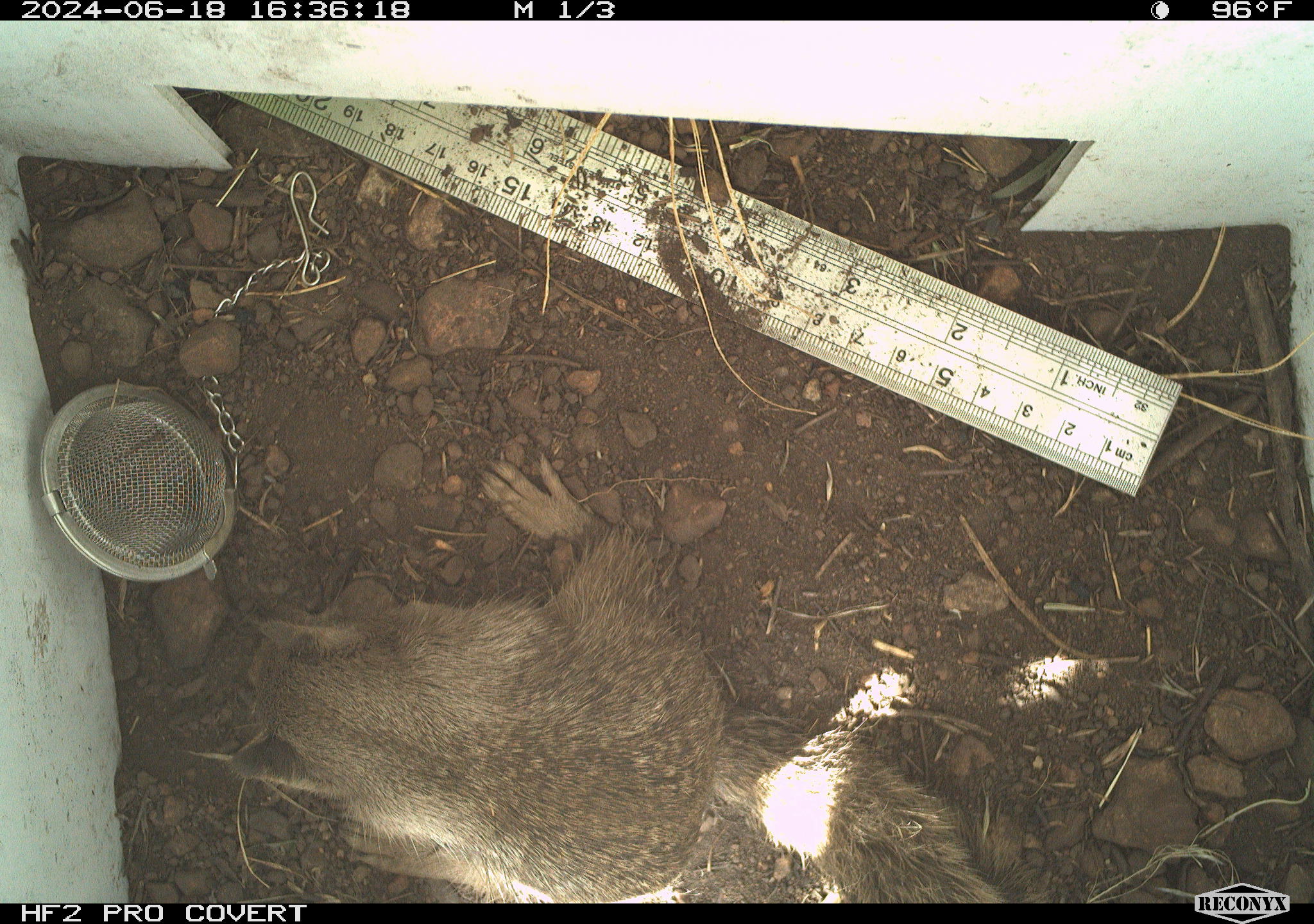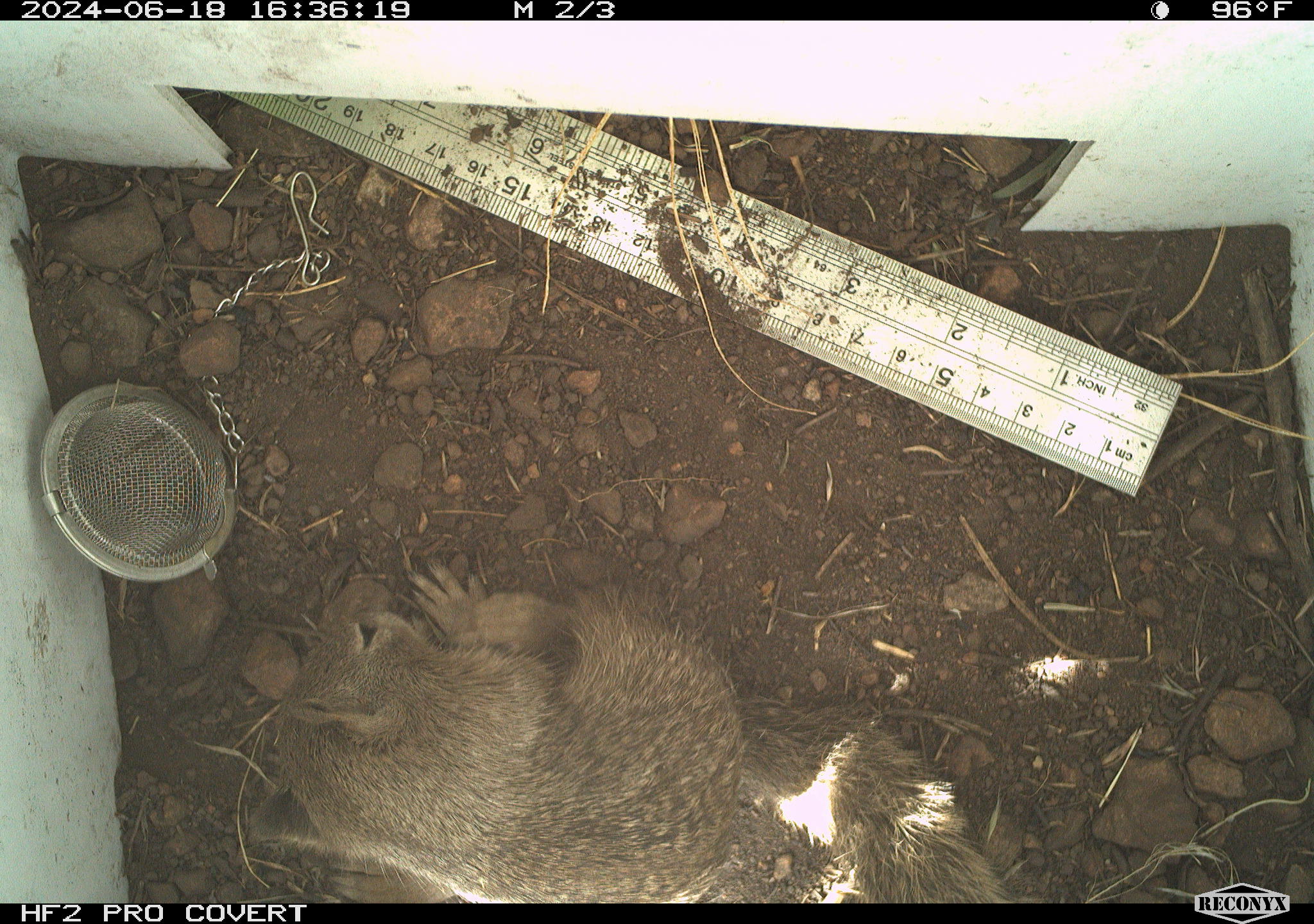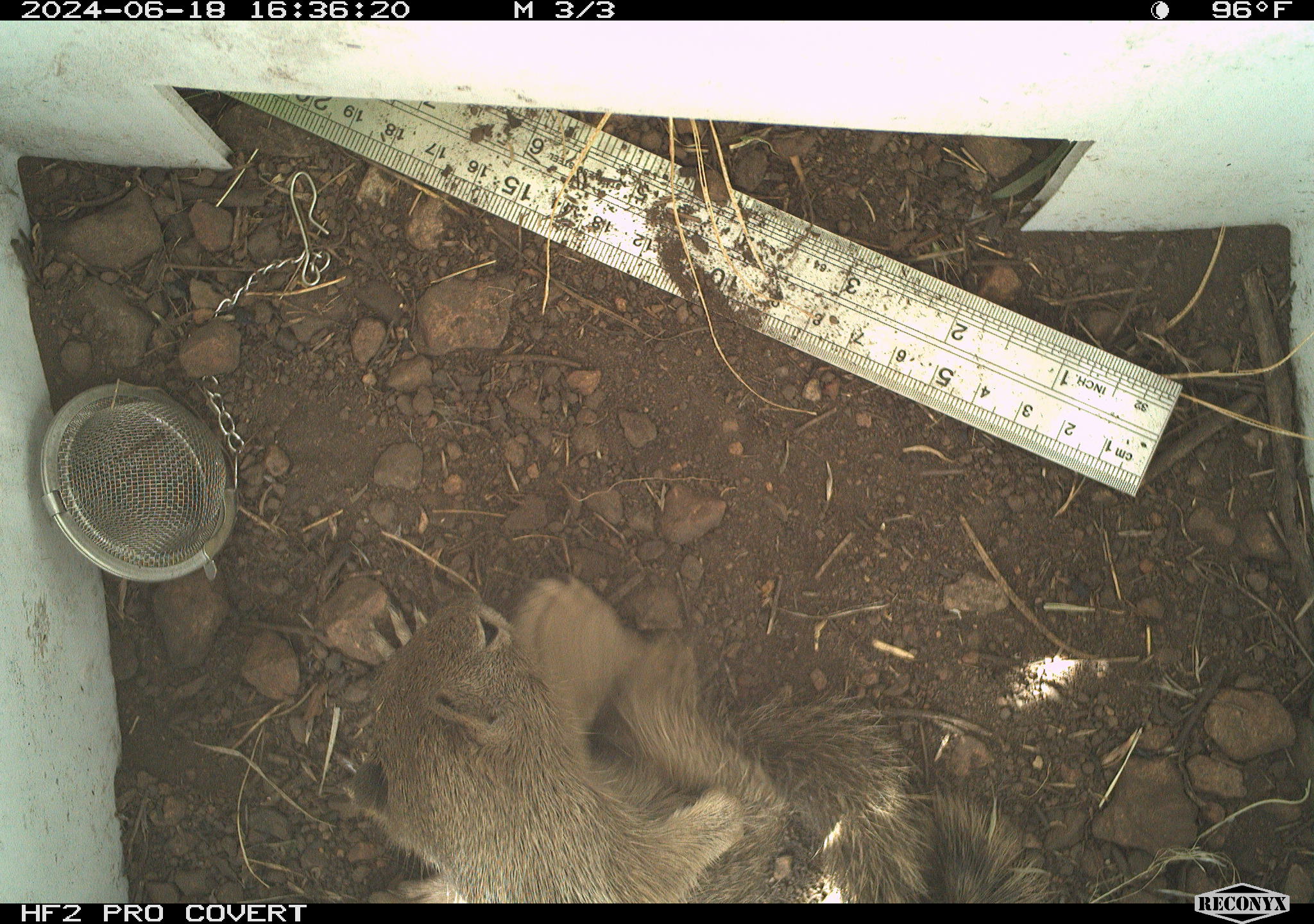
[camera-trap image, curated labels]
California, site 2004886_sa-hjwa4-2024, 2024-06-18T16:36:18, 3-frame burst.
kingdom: Animalia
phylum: Chordata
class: Mammalia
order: Rodentia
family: Sciuridae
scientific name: Sciuridae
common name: squirrels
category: sciuridae family